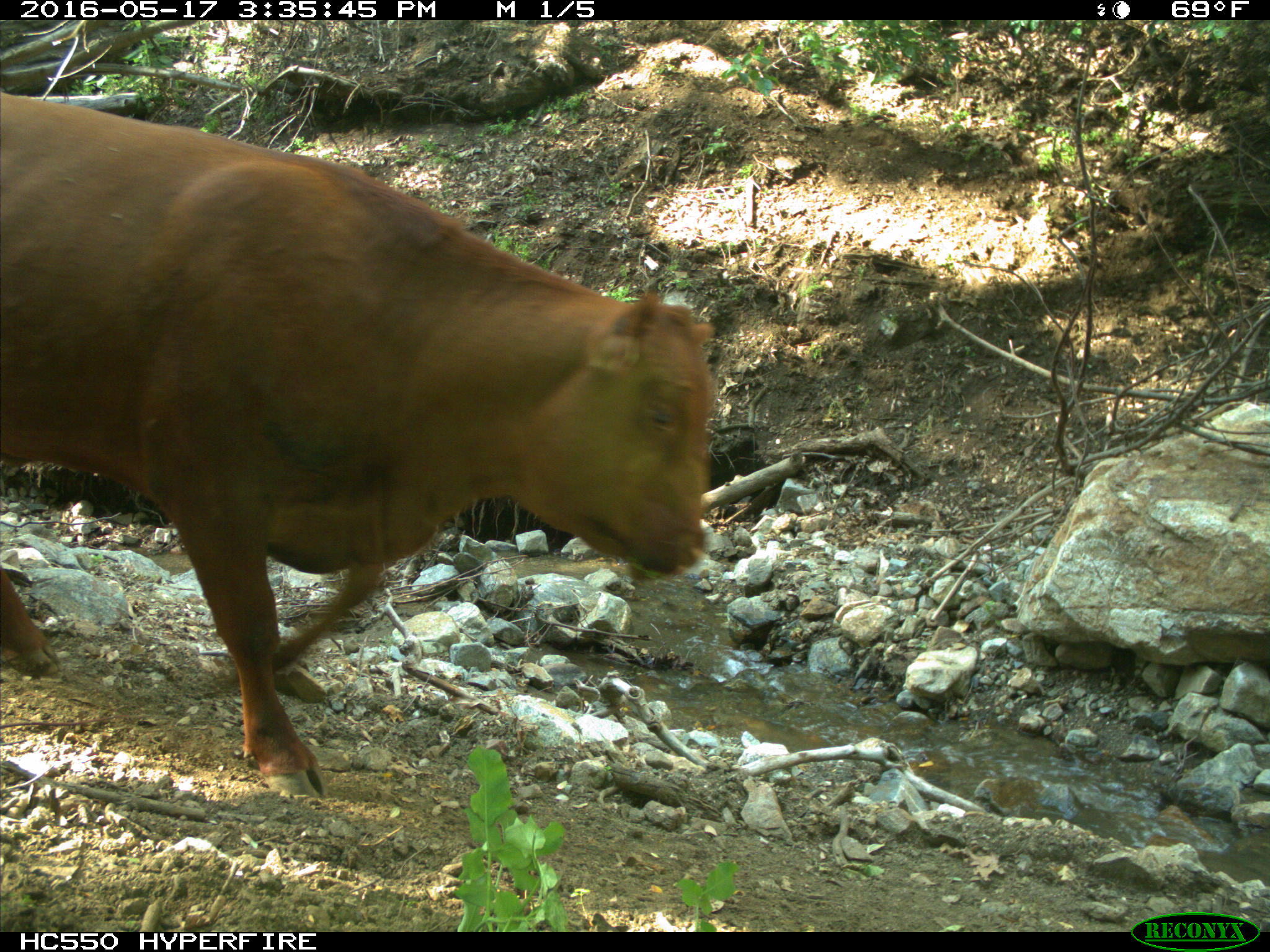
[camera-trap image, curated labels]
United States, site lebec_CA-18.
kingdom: Animalia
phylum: Chordata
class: Mammalia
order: Artiodactyla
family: Bovidae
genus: Bos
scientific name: Bos taurus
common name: domestic cow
Bos taurus (domestic cow).